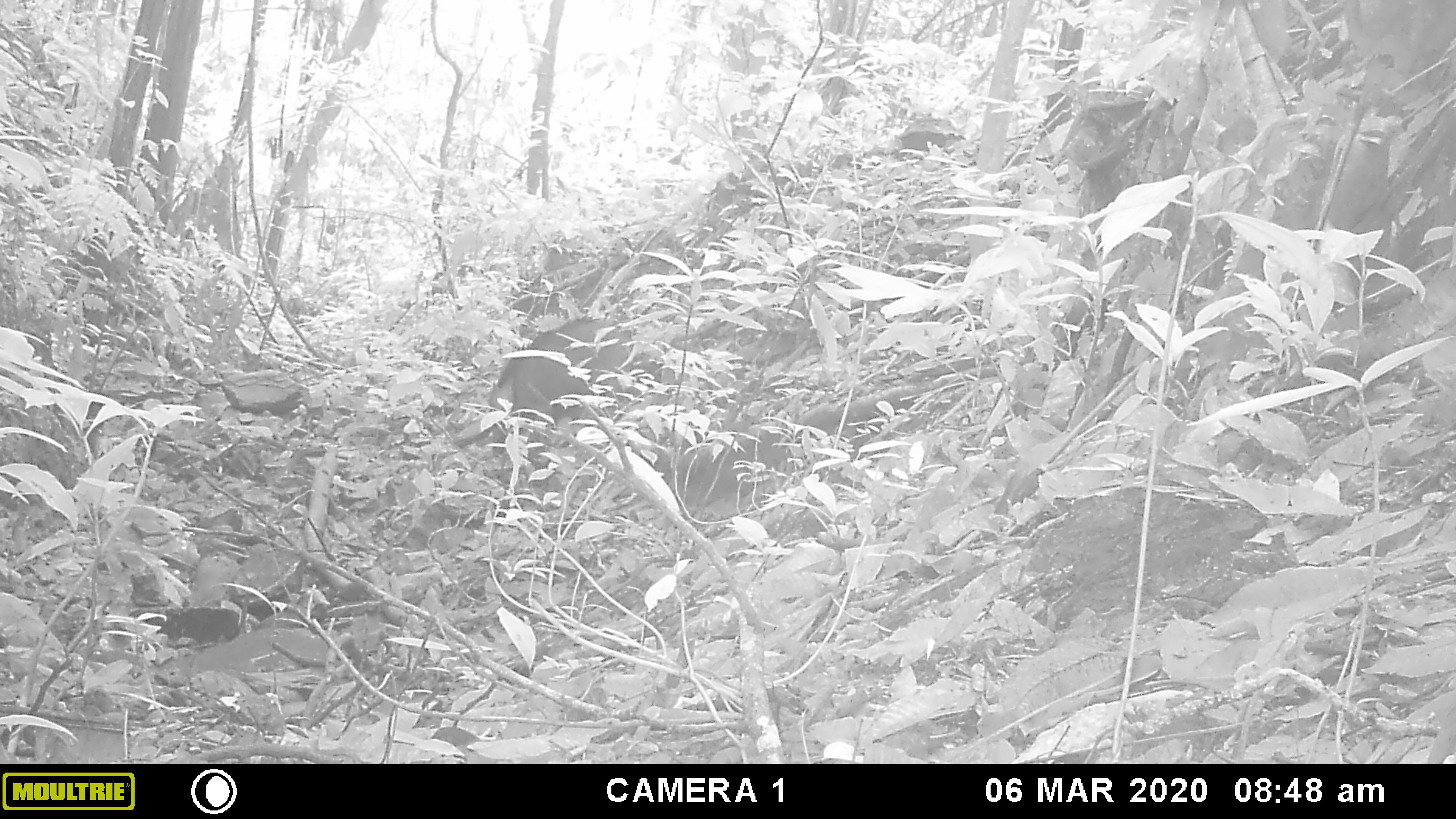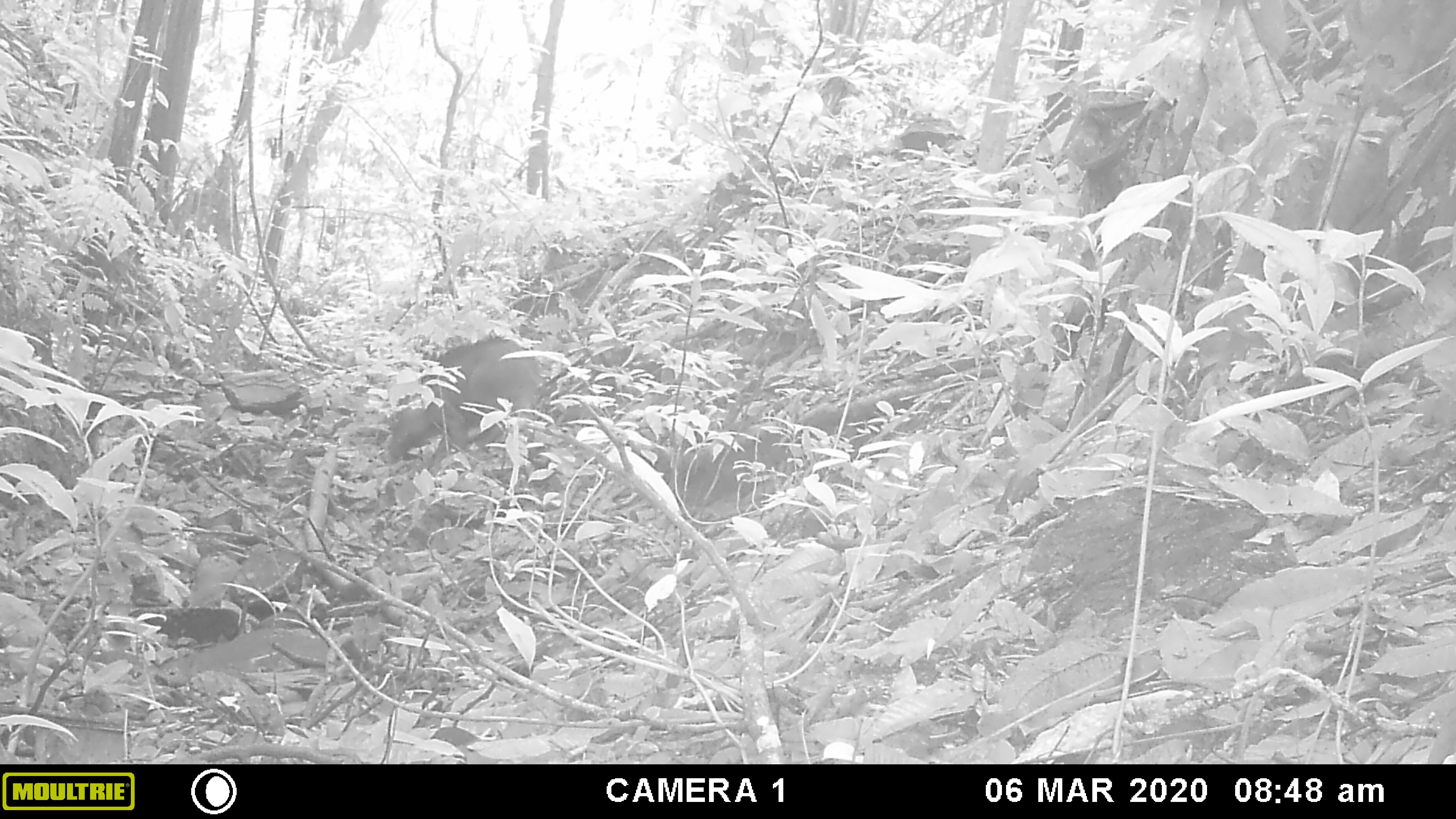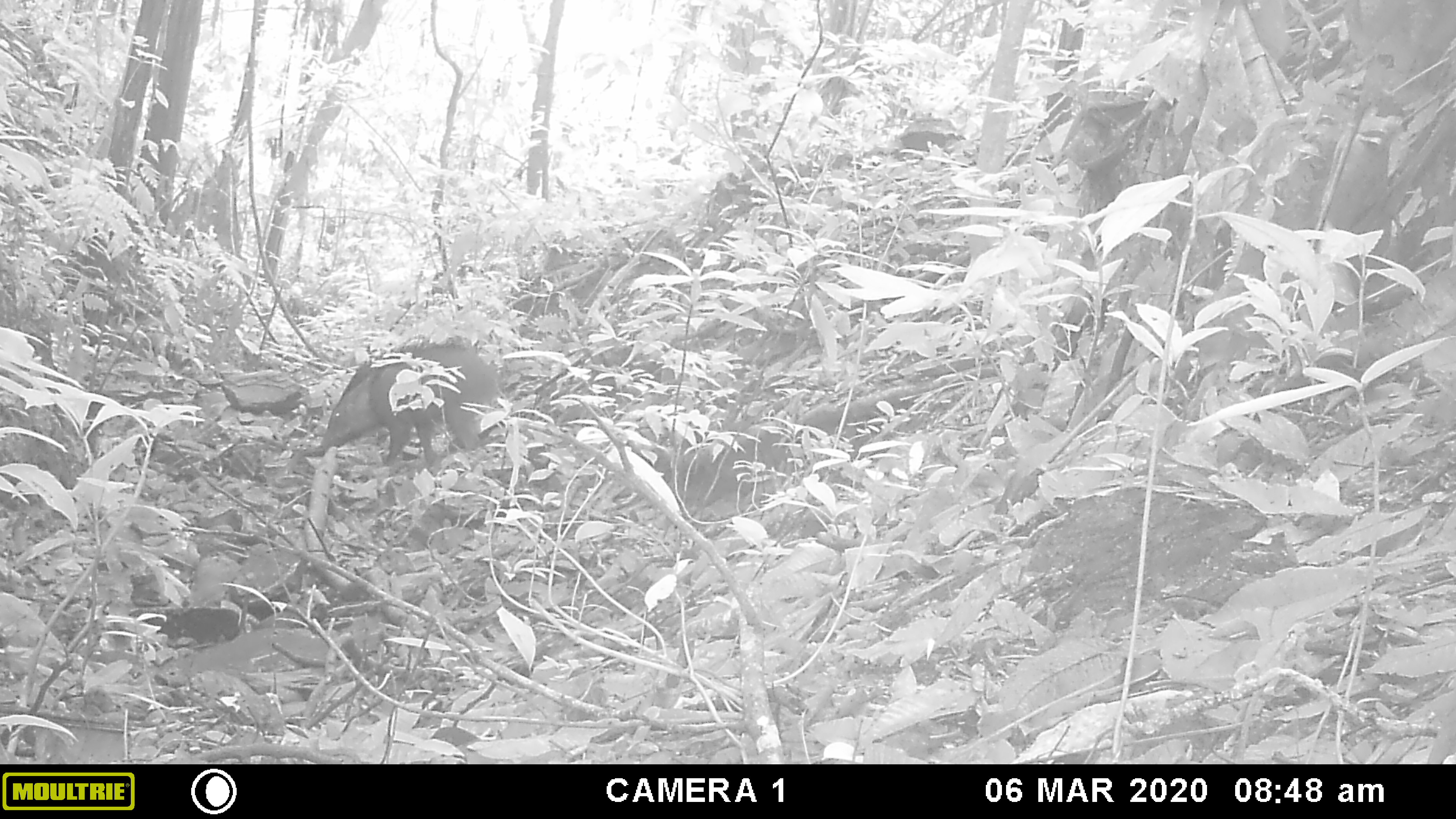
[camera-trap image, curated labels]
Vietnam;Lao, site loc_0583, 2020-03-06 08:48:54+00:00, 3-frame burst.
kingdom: Animalia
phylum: Chordata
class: Mammalia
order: Artiodactyla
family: Suidae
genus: Sus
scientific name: Sus scrofa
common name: eurasian wild pig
Eurasian wild pig (Sus scrofa). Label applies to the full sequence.